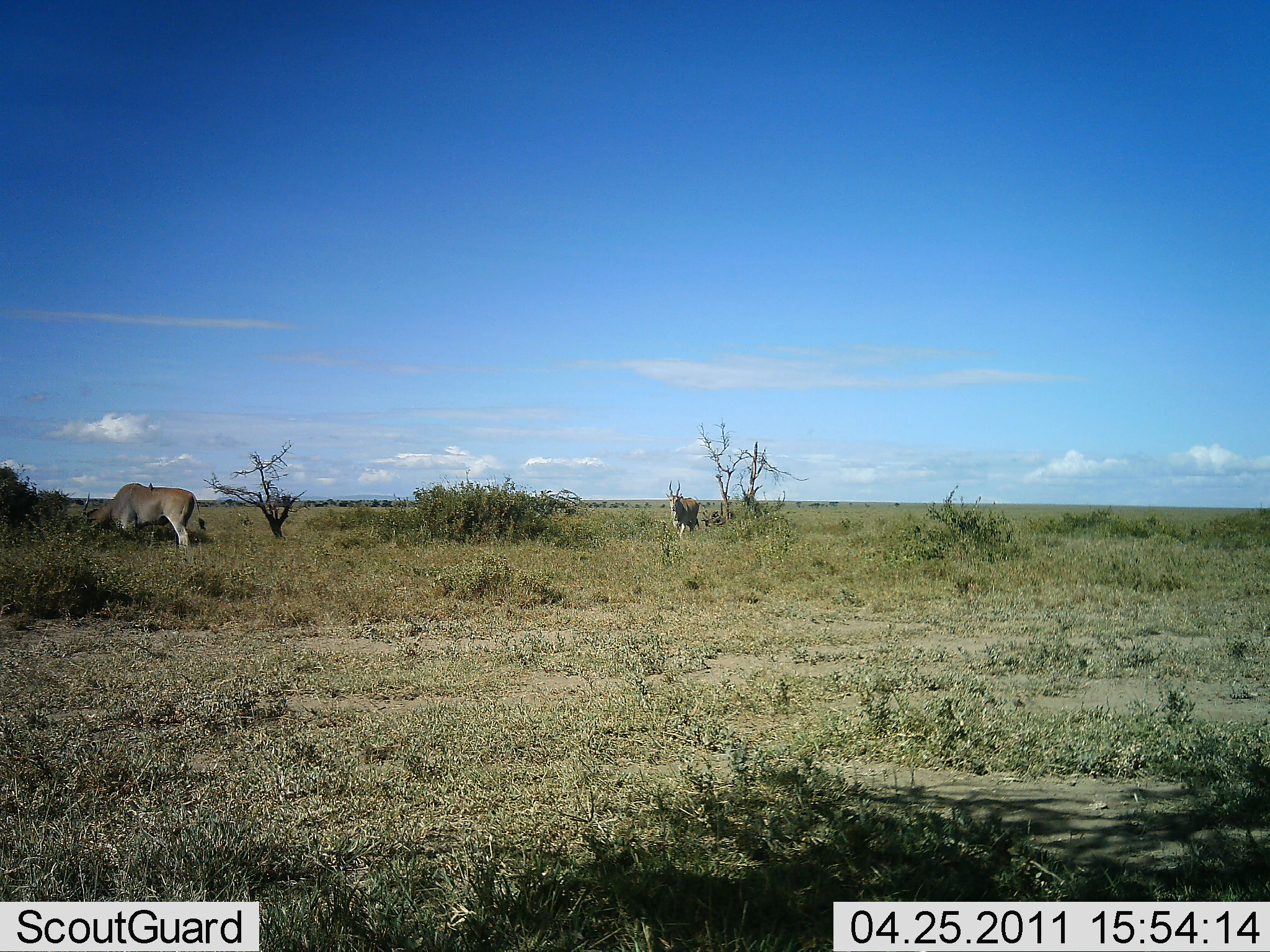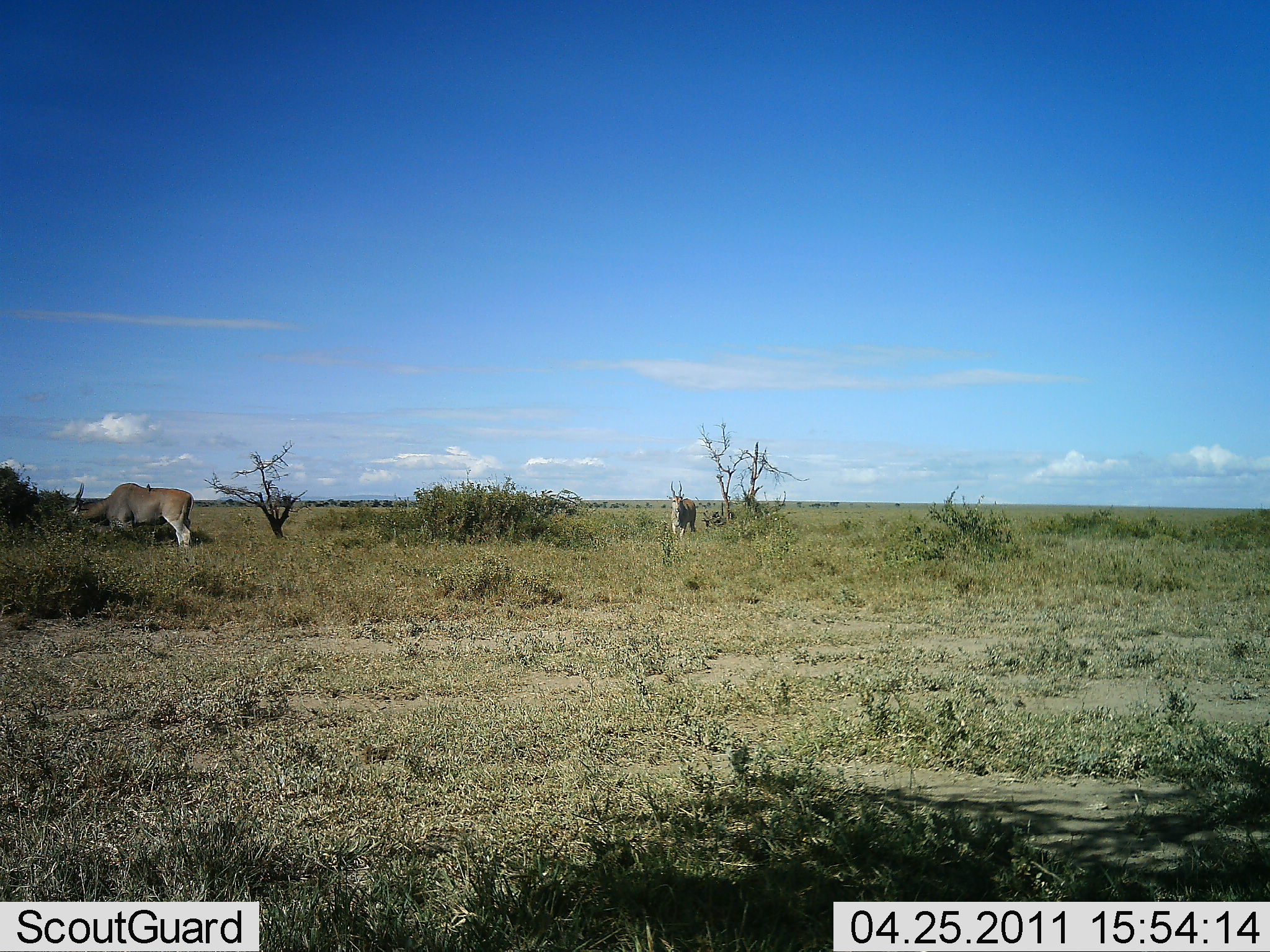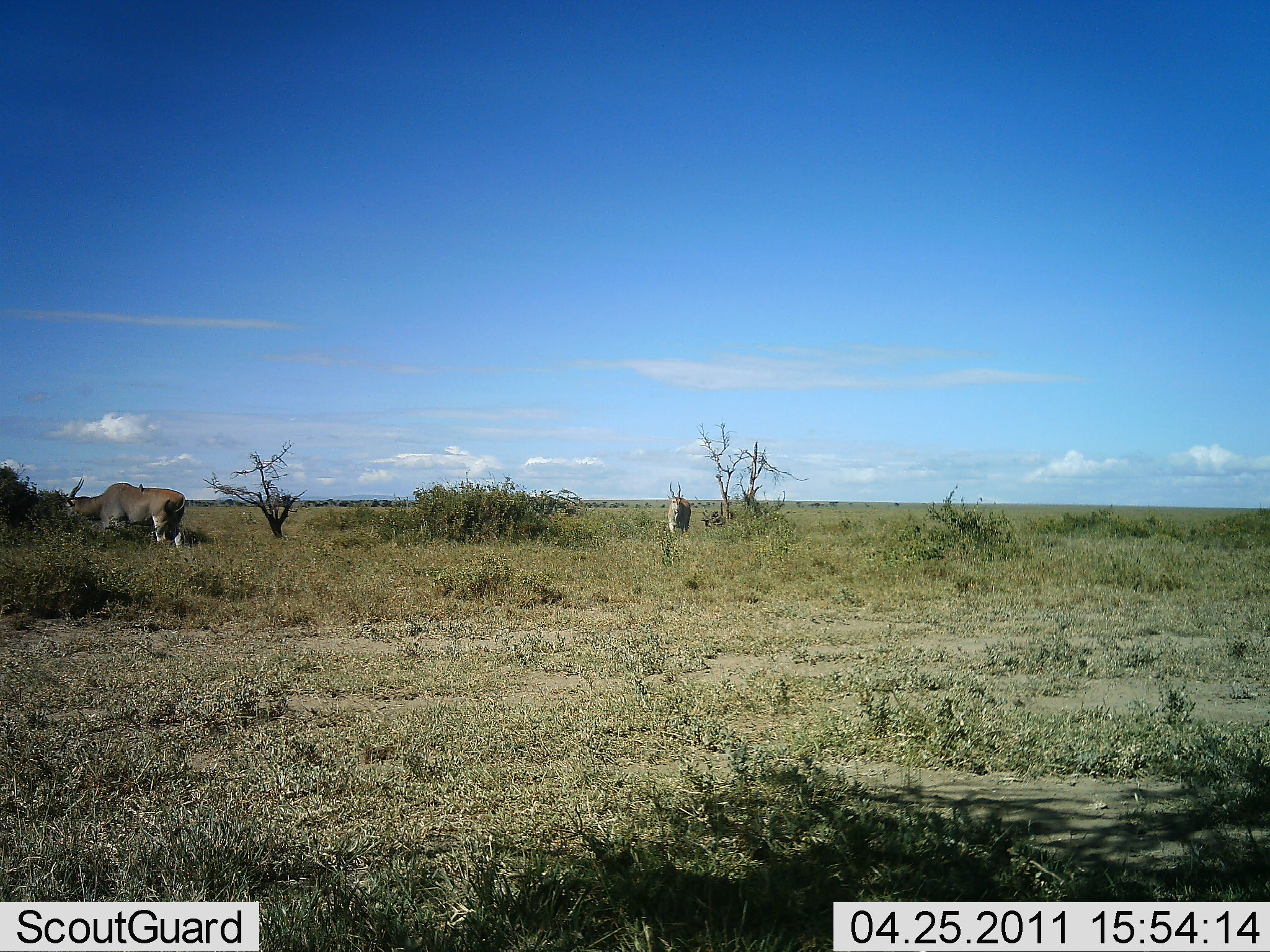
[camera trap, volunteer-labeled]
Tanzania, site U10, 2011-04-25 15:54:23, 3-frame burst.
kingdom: Animalia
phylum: Chordata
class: Mammalia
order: Artiodactyla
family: Bovidae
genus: Tragelaphus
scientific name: Tragelaphus oryx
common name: eland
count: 2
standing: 50%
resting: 0%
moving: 40%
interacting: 0%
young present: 0%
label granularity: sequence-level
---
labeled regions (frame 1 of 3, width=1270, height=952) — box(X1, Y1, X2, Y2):
animal: box(78, 482, 206, 550); box(666, 480, 700, 544)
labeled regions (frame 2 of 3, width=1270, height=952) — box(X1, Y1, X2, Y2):
animal: box(71, 482, 195, 550); box(665, 480, 698, 544)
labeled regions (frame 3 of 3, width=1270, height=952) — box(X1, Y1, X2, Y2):
animal: box(63, 477, 187, 549); box(666, 482, 692, 538)